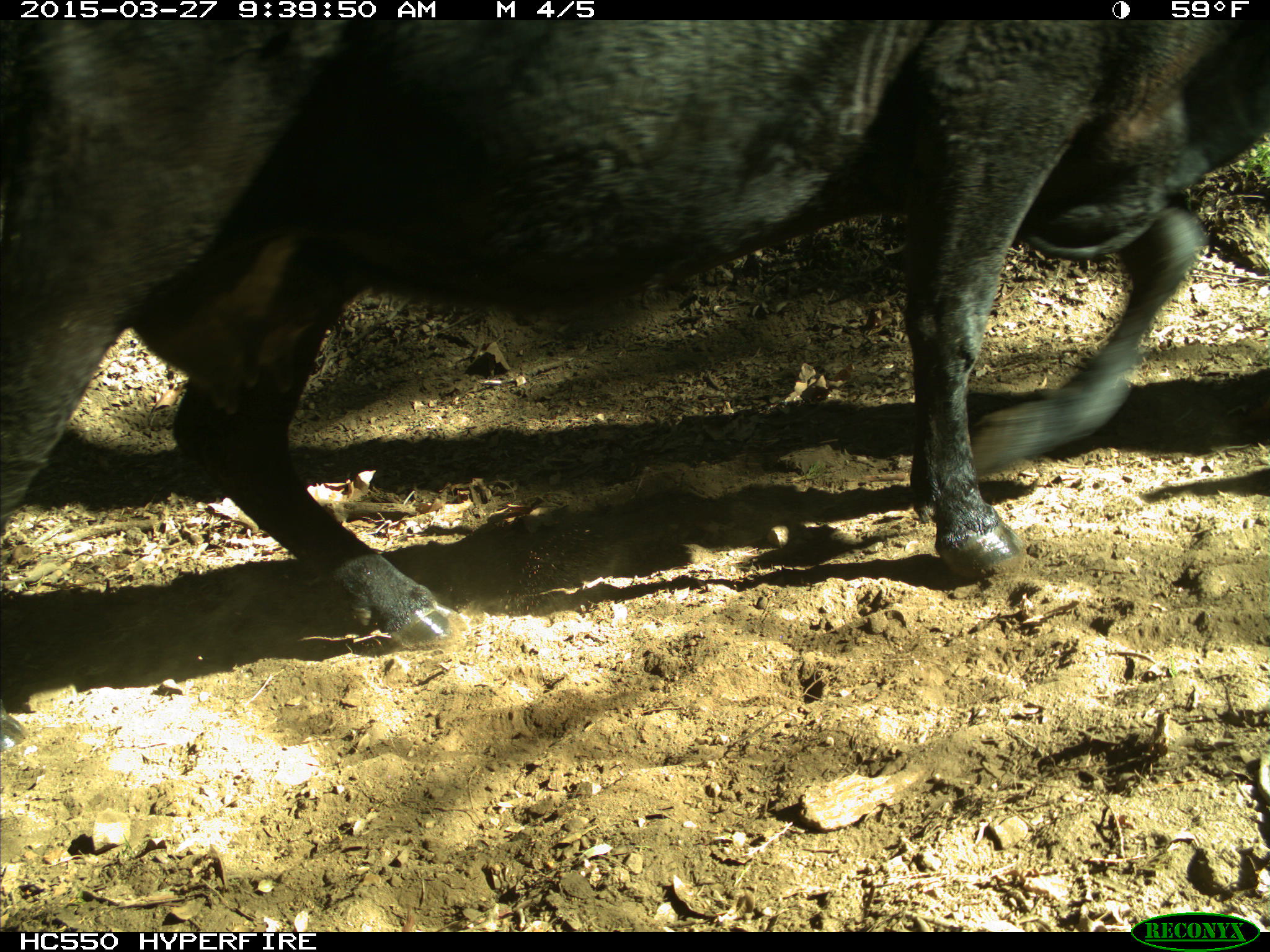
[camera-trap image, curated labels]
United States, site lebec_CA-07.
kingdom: Animalia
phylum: Chordata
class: Mammalia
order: Artiodactyla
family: Bovidae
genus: Bos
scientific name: Bos taurus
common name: domestic cow